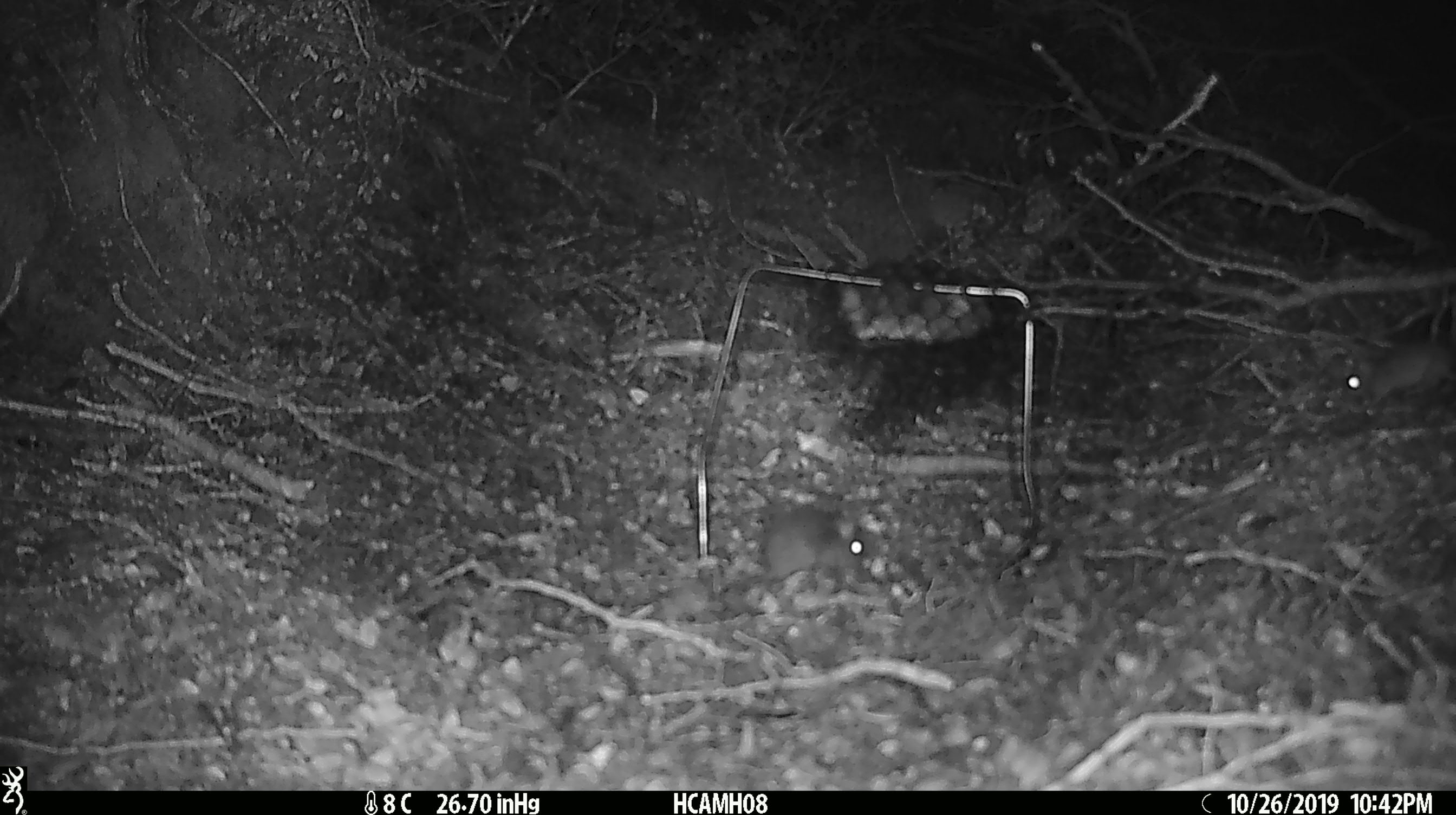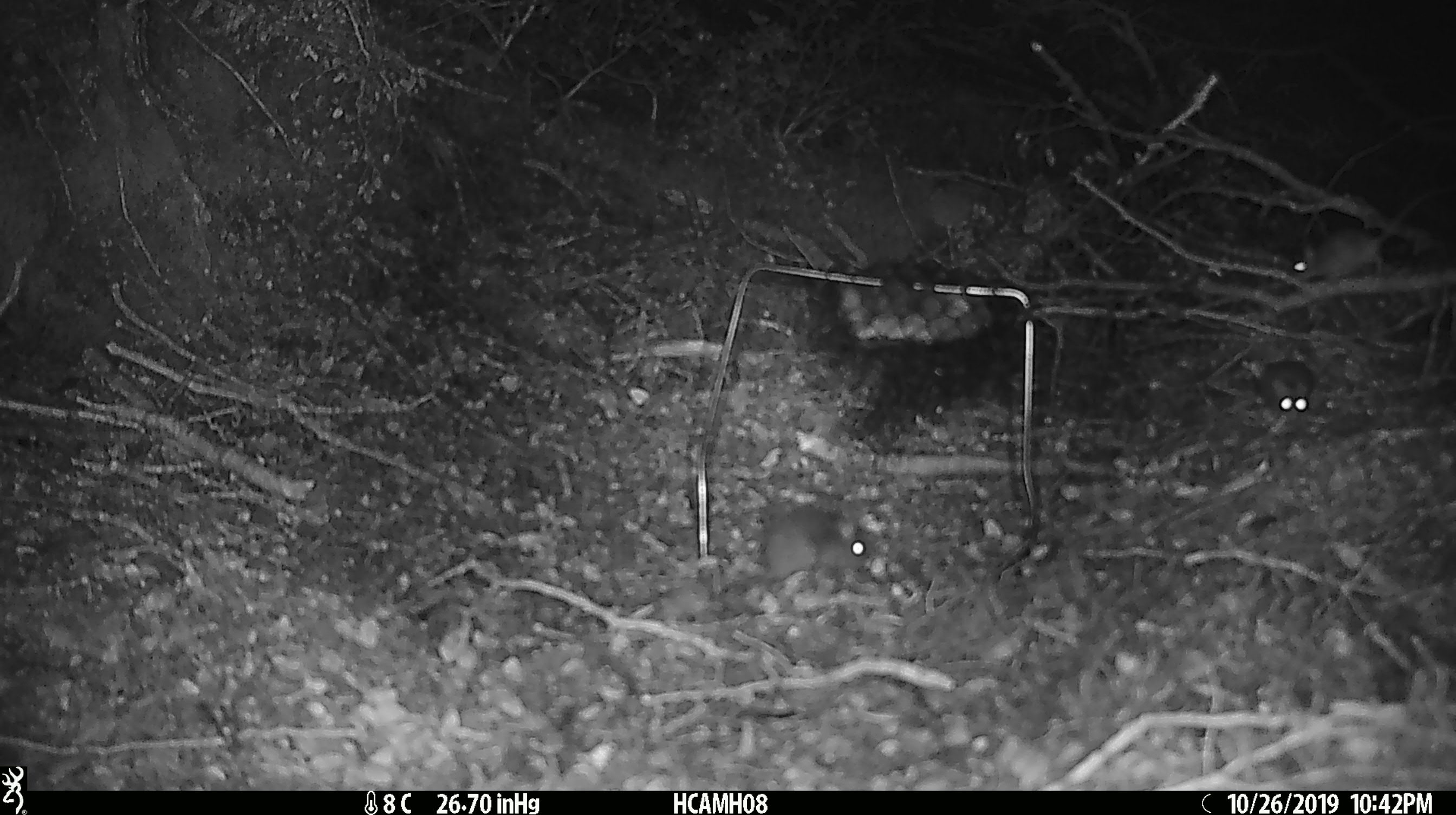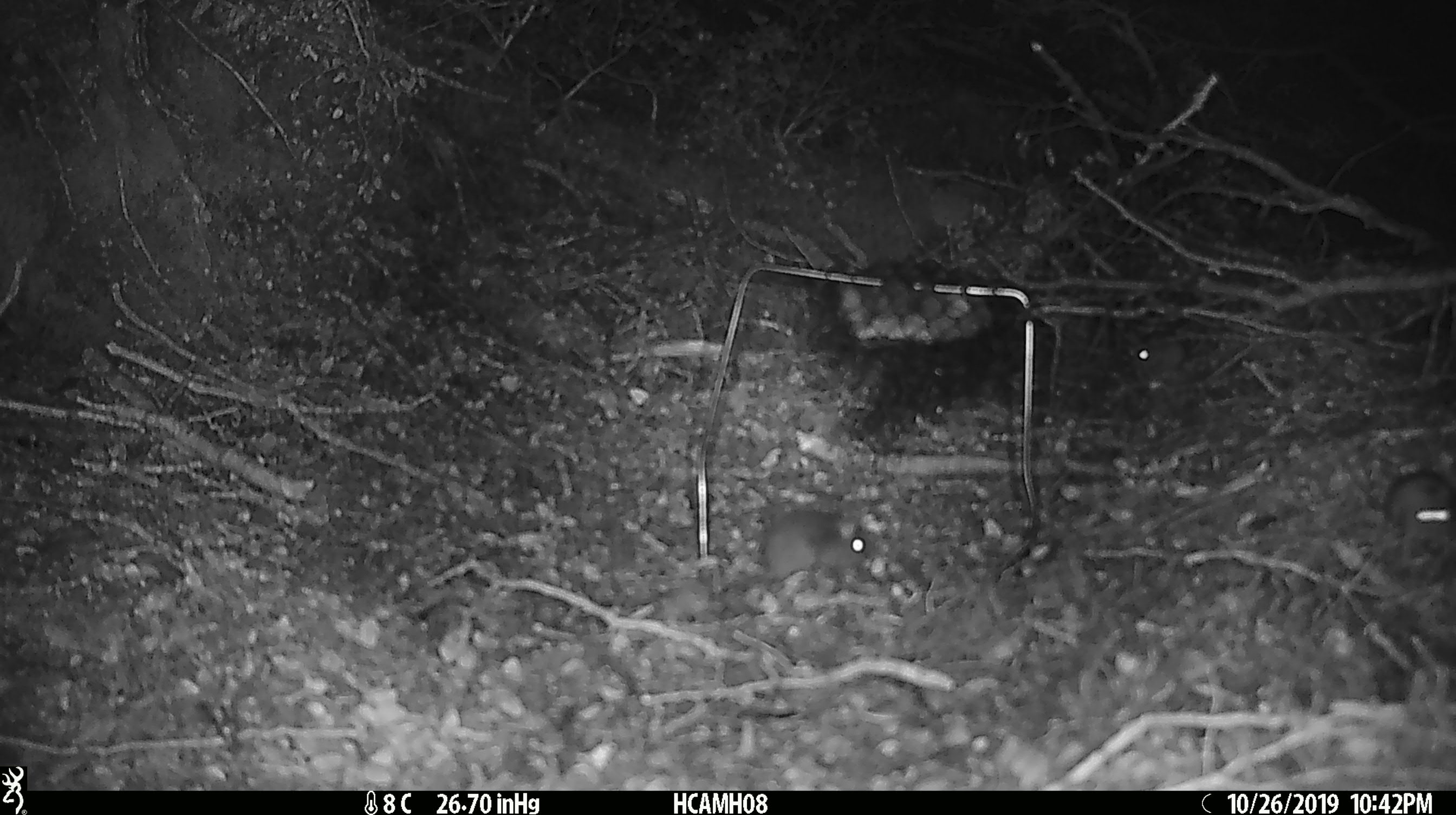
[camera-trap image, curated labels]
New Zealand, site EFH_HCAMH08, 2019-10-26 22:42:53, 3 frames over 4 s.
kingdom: Animalia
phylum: Chordata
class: Mammalia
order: Rodentia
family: Muridae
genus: Mus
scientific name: Mus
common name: mouse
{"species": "mouse (Mus)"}